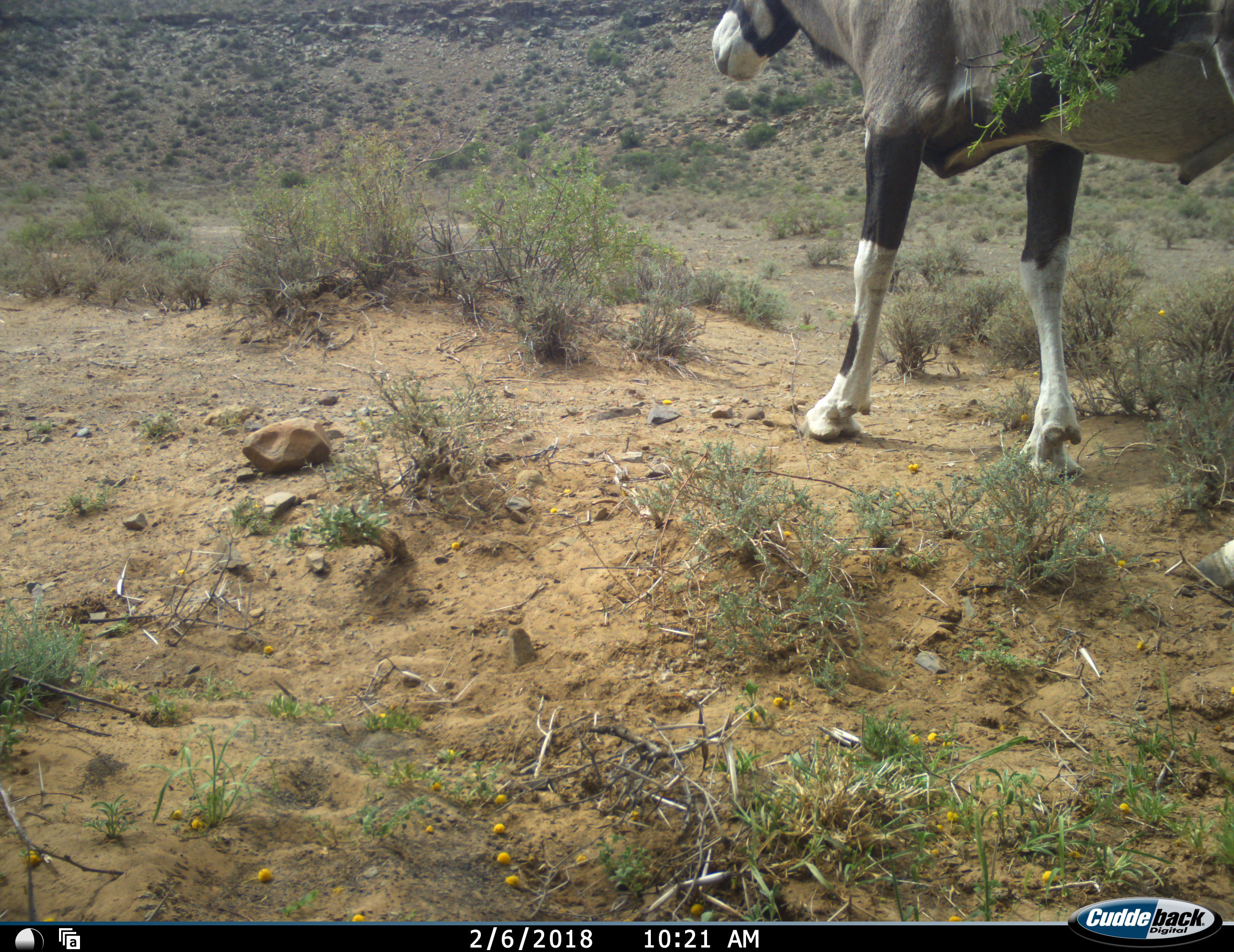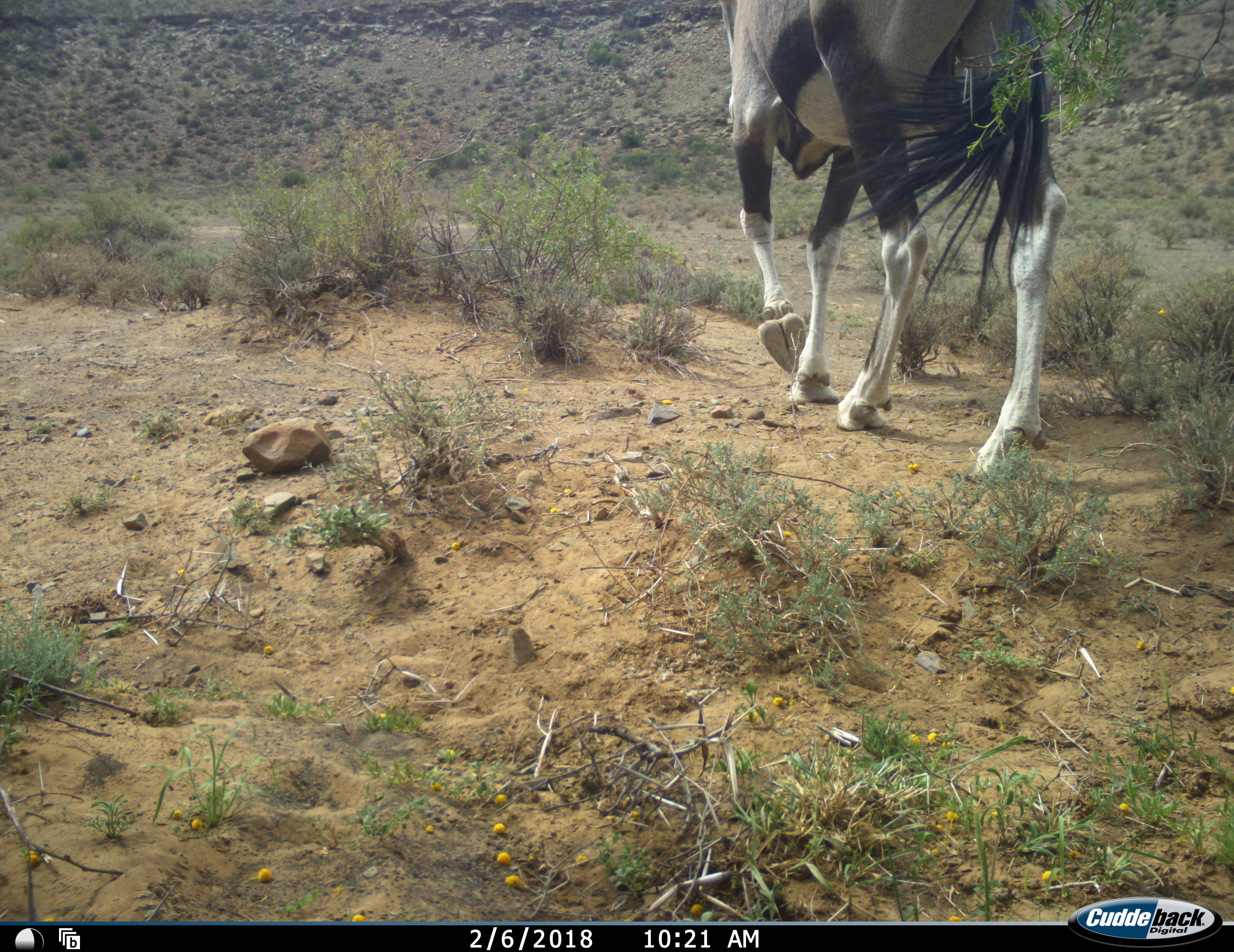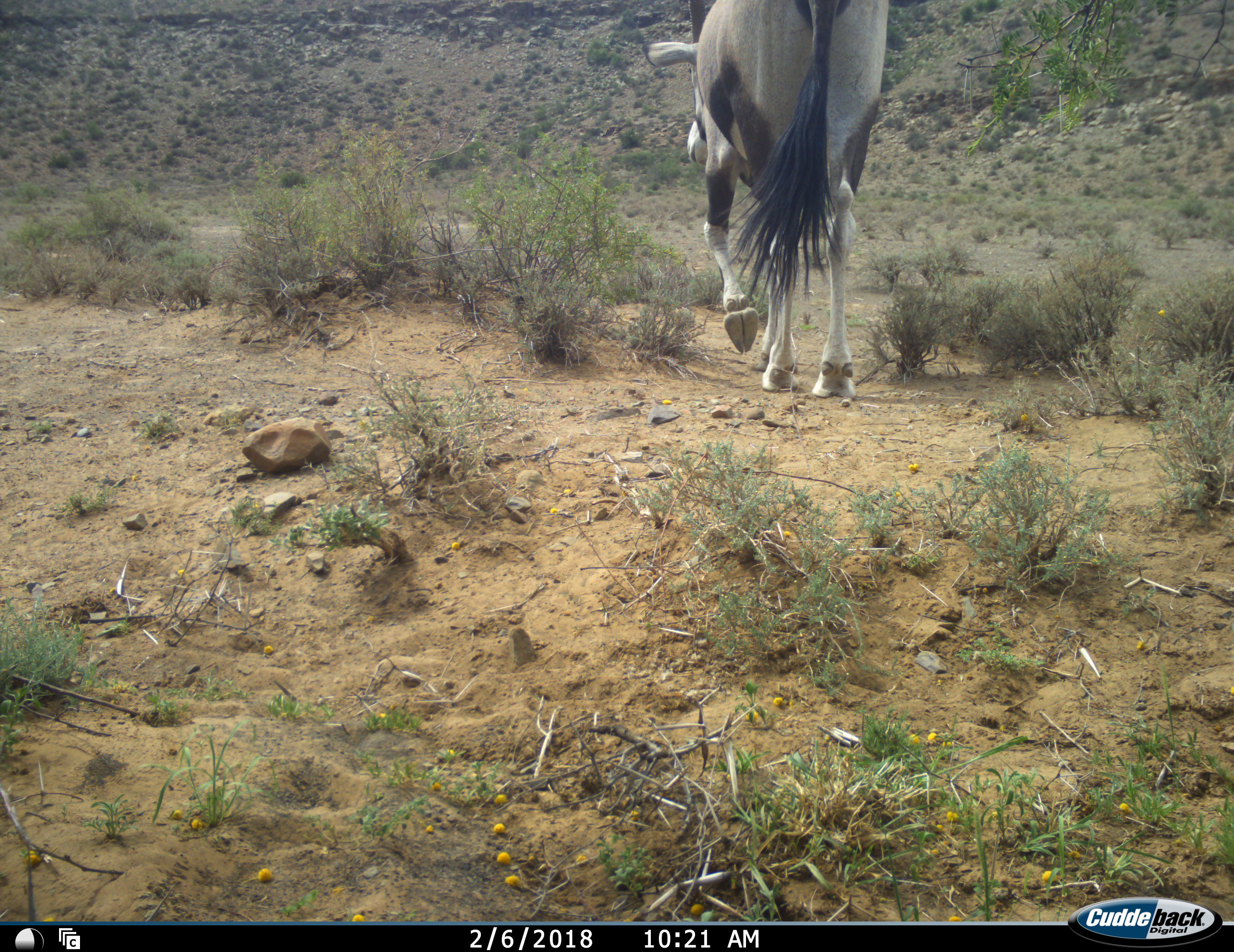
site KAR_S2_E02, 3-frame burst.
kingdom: Animalia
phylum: Chordata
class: Mammalia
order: Artiodactyla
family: Bovidae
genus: Oryx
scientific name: Oryx gazella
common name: gemsbok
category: oryx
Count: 1.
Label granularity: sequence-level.